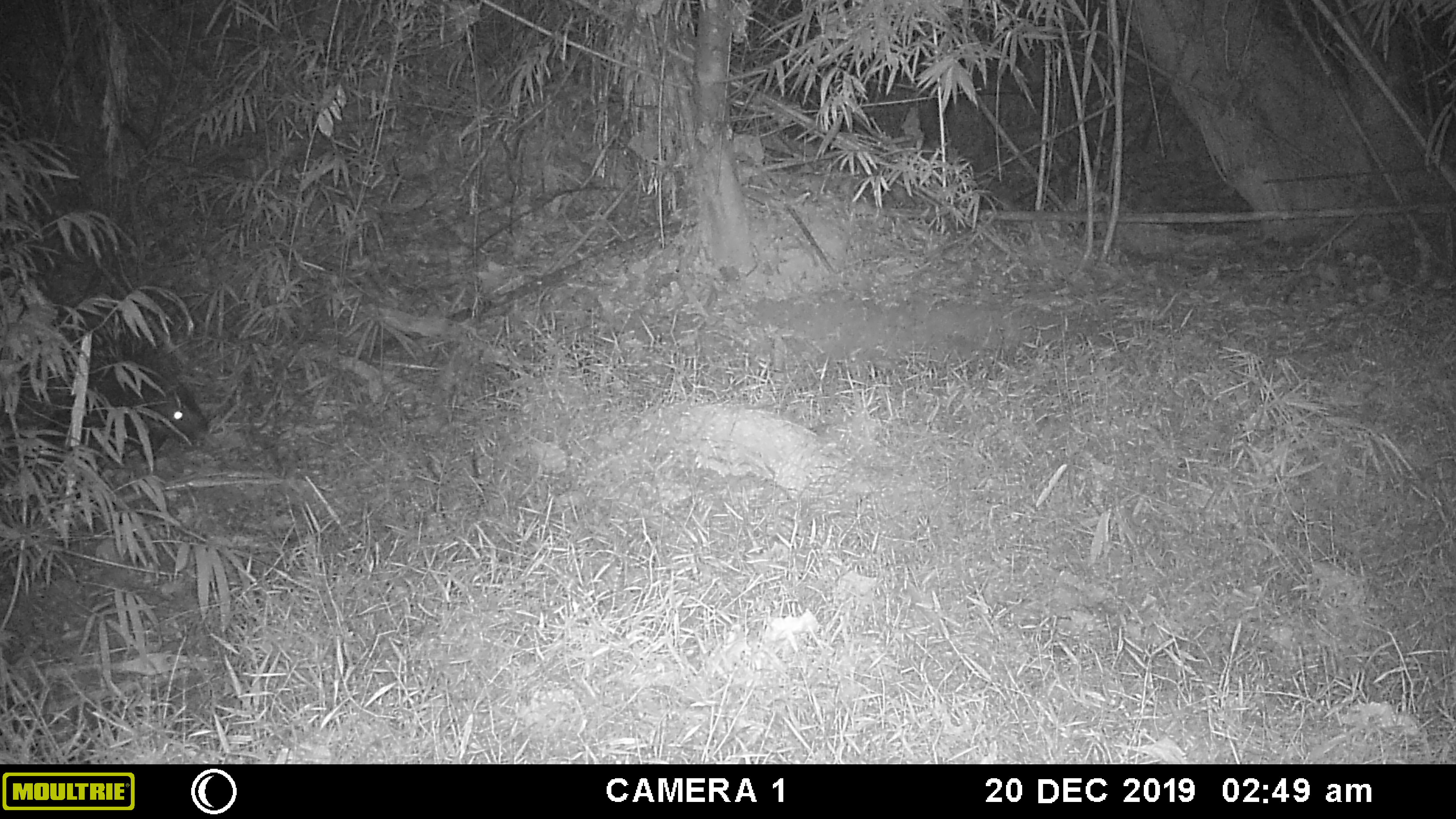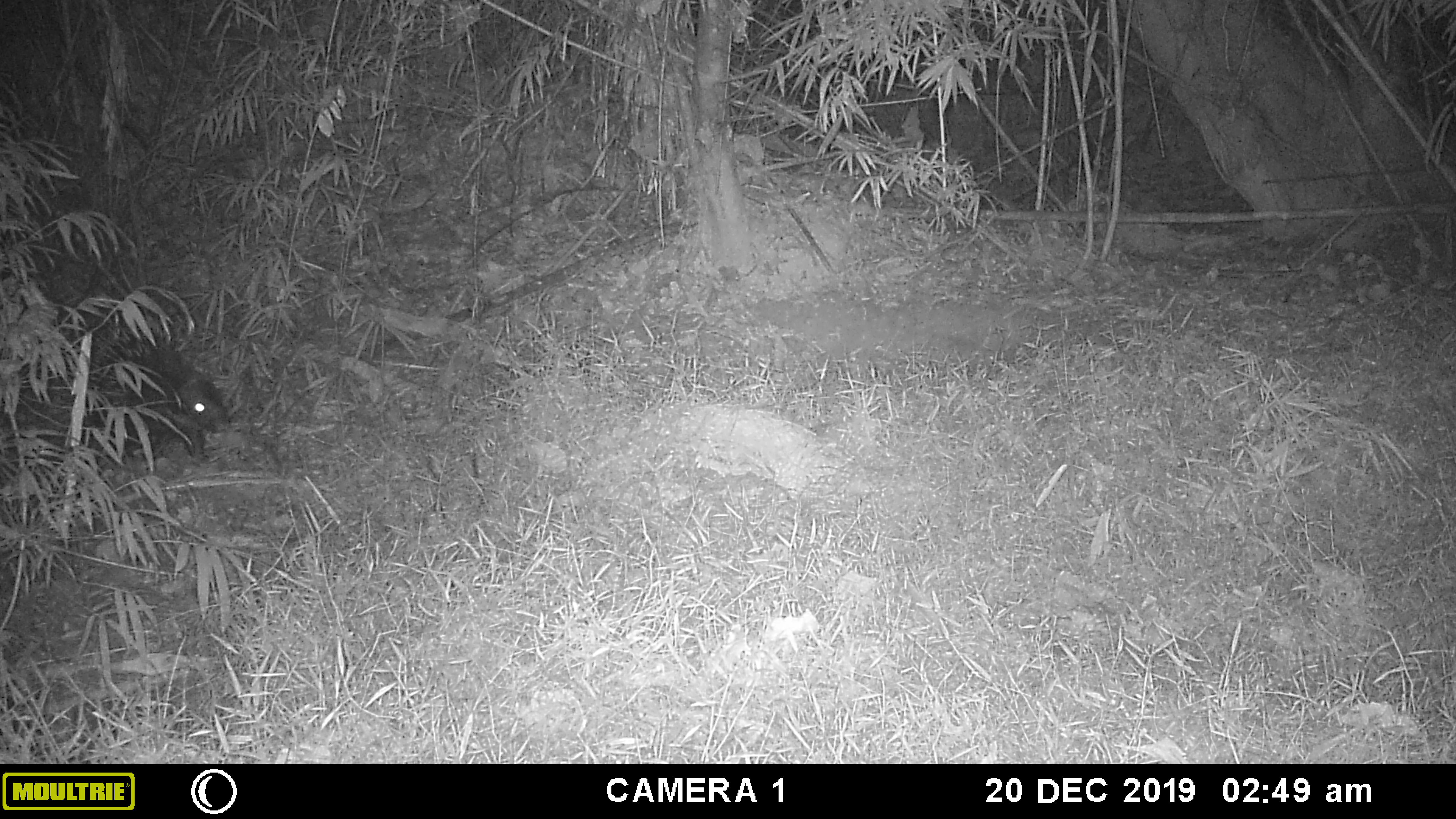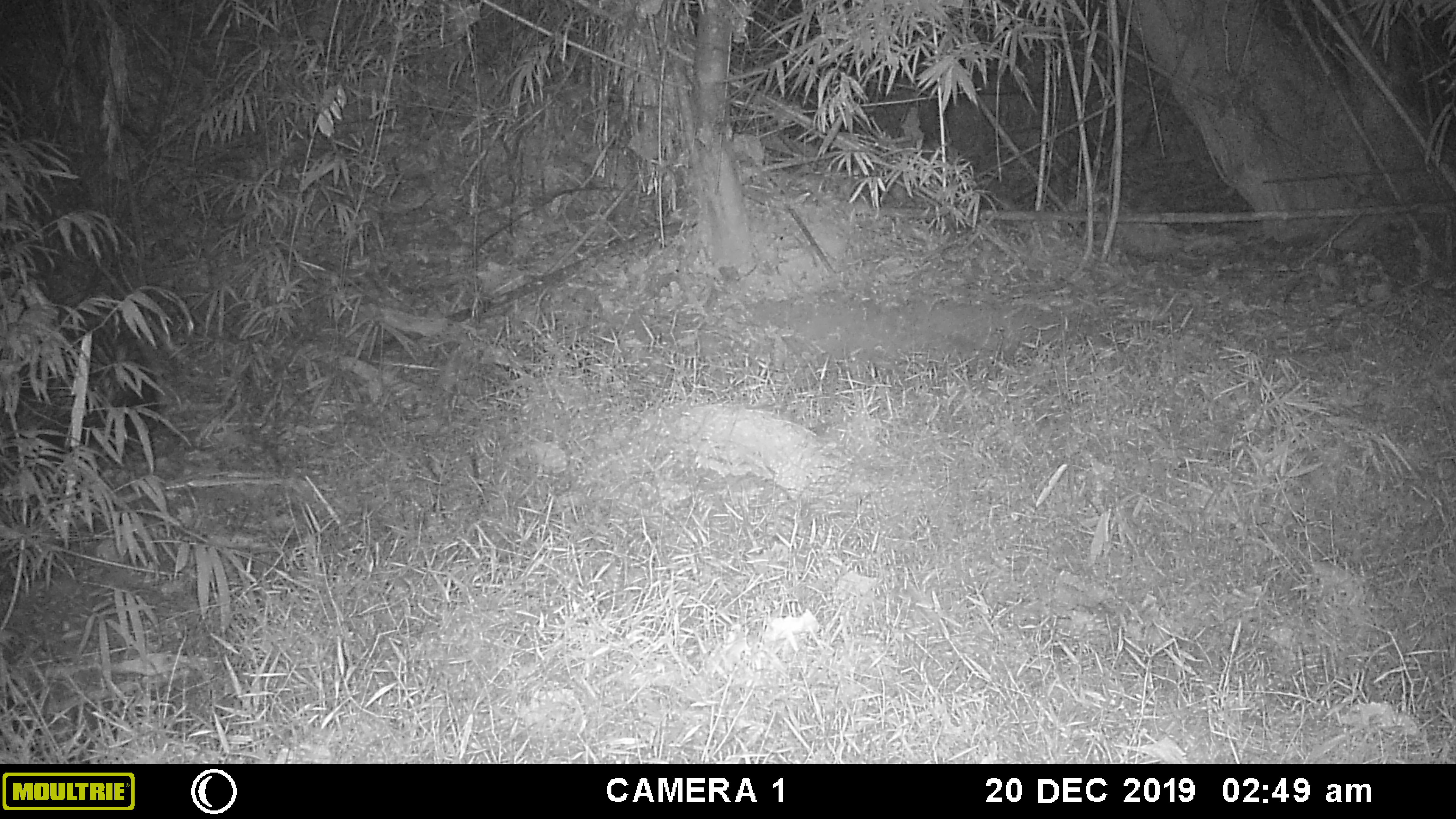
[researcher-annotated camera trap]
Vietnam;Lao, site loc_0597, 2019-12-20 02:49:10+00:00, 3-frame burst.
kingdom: Animalia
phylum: Chordata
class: Mammalia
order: Rodentia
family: Hystricidae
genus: Hystrix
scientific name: Hystrix brachyura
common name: malayan porcupine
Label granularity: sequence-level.